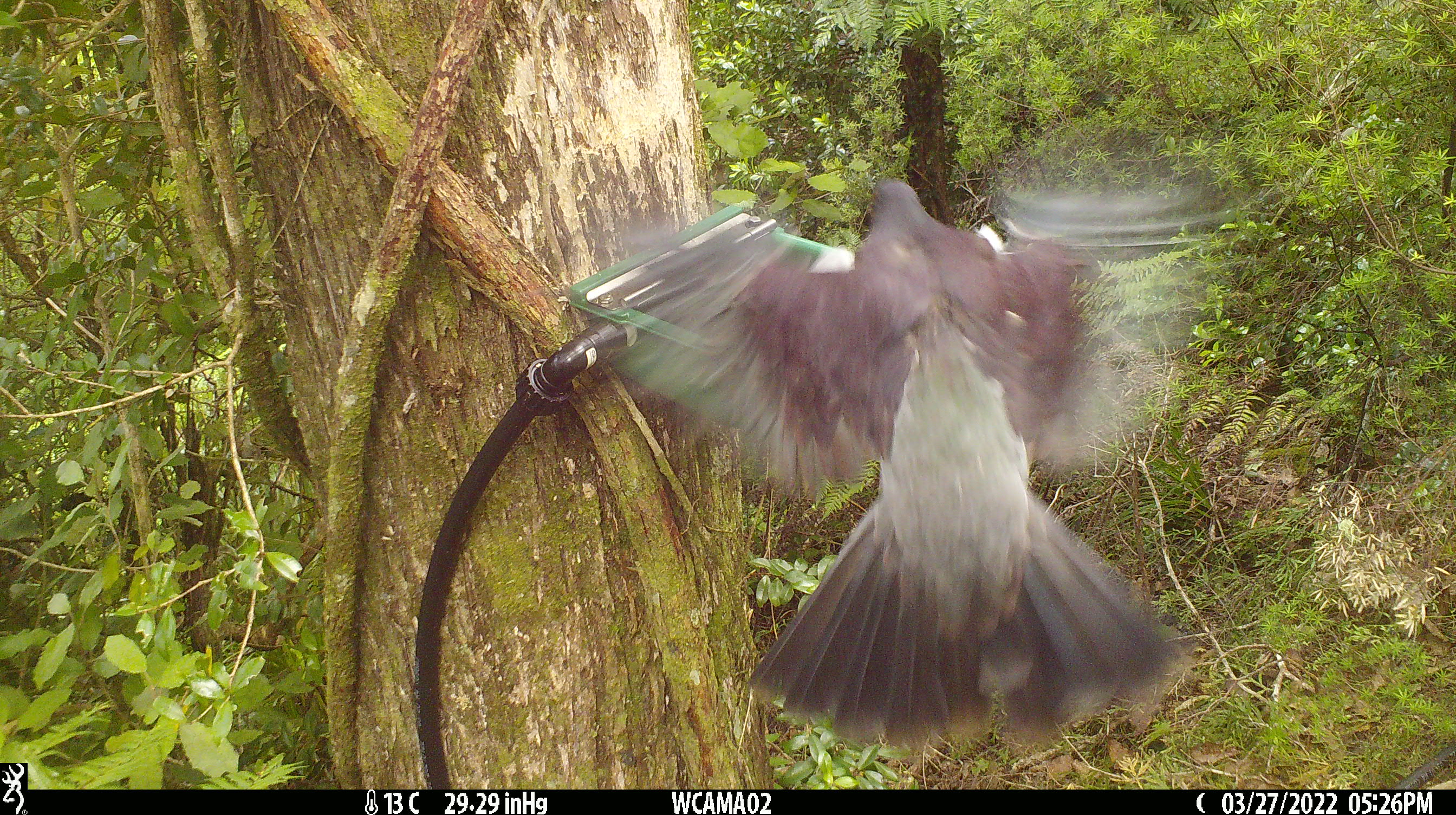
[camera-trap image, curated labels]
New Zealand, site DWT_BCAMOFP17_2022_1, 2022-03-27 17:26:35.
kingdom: Animalia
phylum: Chordata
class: Aves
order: Columbiformes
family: Columbidae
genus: Hemiphaga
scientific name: Hemiphaga novaeseelandiae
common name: new zealand pigeon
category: kereru